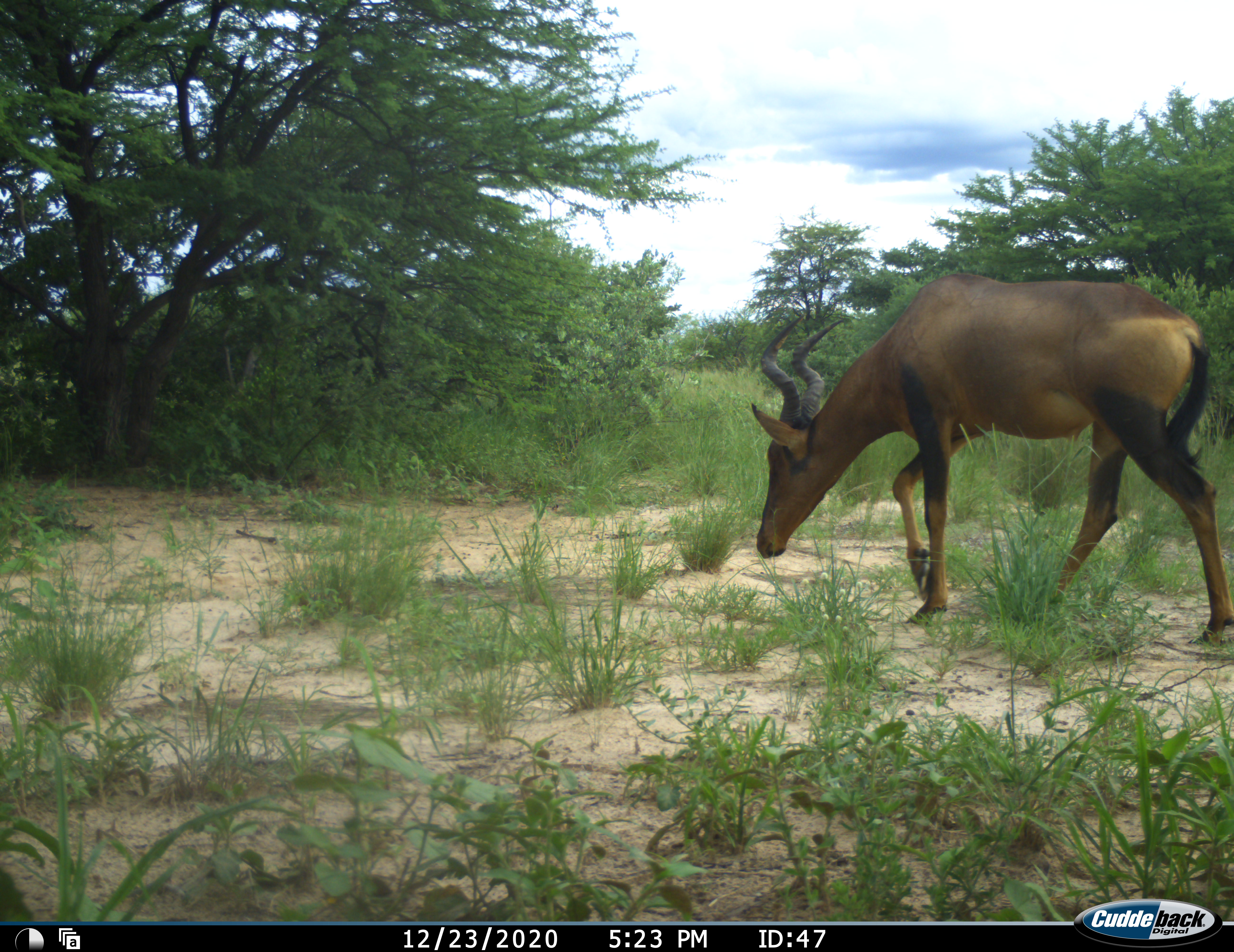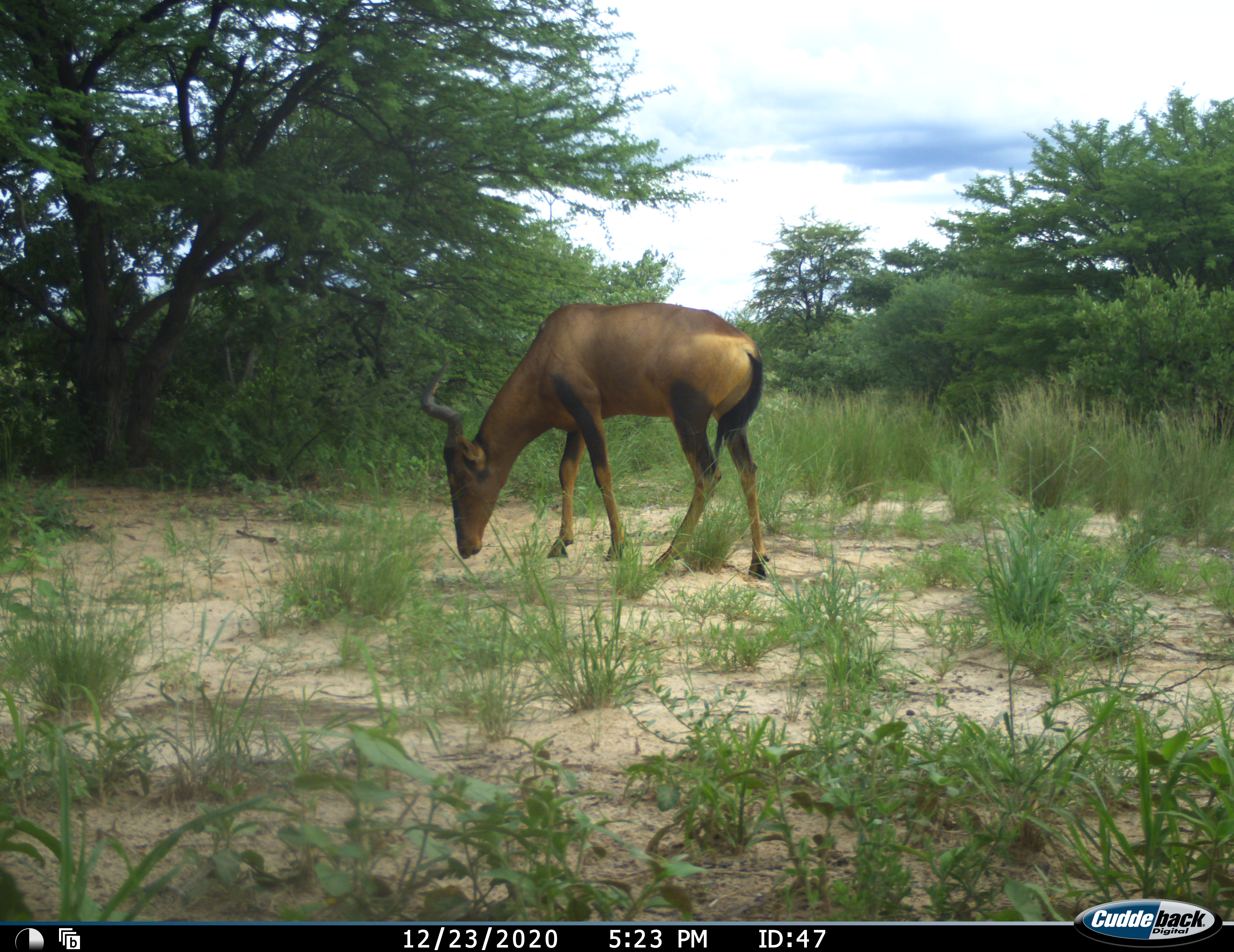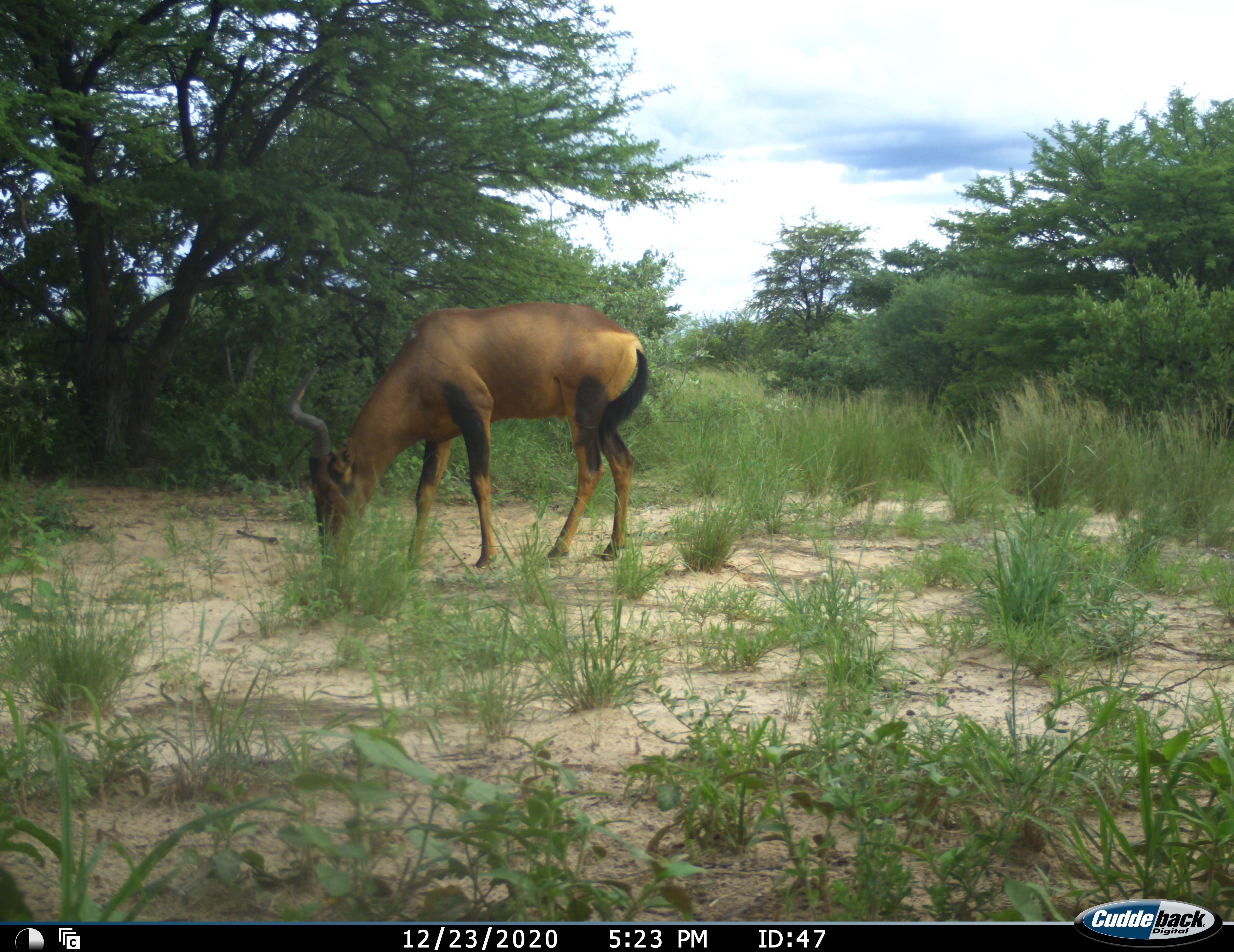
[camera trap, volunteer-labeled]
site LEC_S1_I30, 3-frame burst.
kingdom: Animalia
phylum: Chordata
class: Mammalia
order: Artiodactyla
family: Bovidae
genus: Alcelaphus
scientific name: Alcelaphus buselaphus caama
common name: red hartebeest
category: hartebeestred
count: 1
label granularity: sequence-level